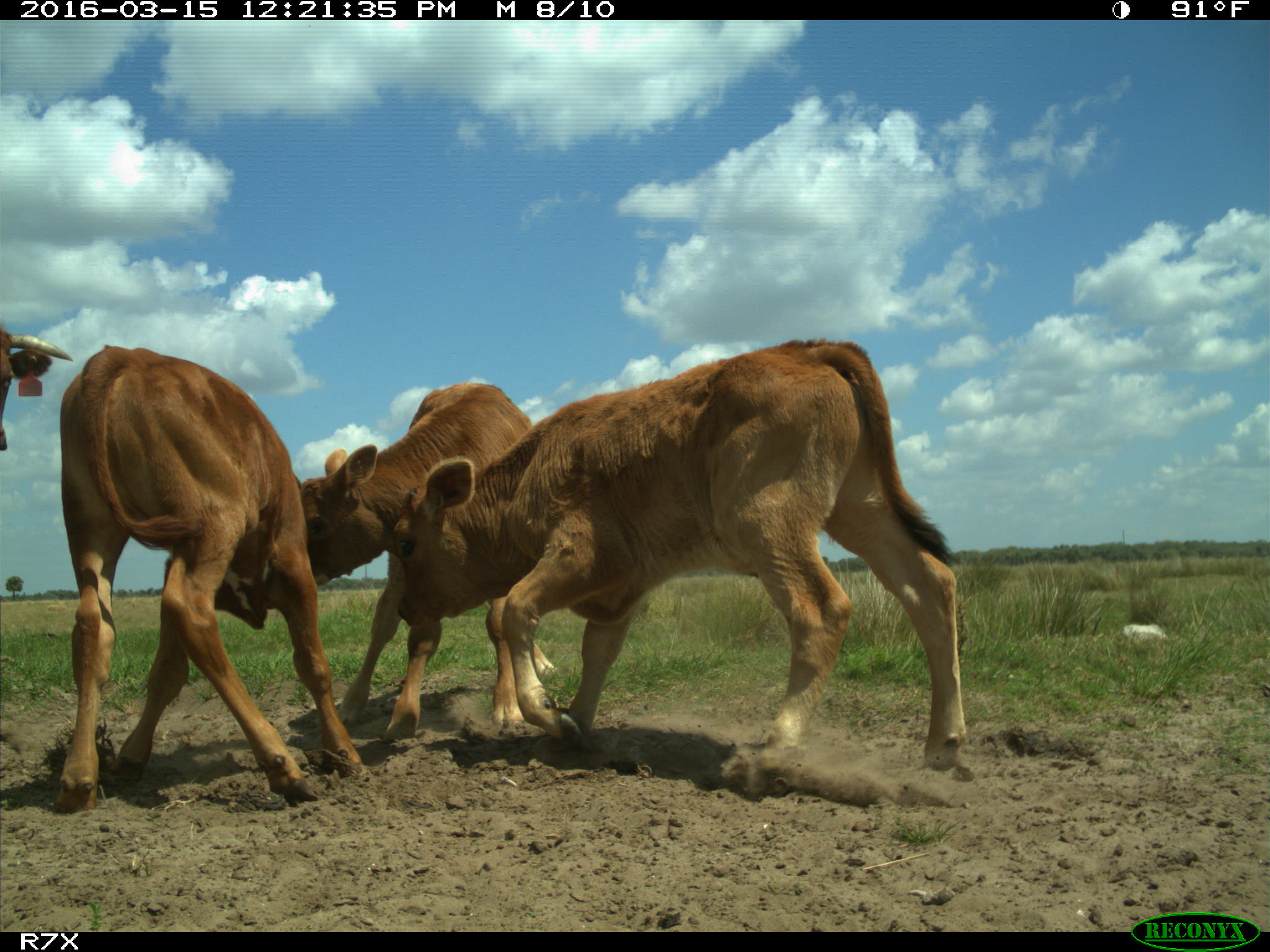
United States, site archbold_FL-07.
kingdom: Animalia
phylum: Chordata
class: Mammalia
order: Artiodactyla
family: Bovidae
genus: Bos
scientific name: Bos taurus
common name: domestic cow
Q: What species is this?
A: Bos taurus (domestic cow).